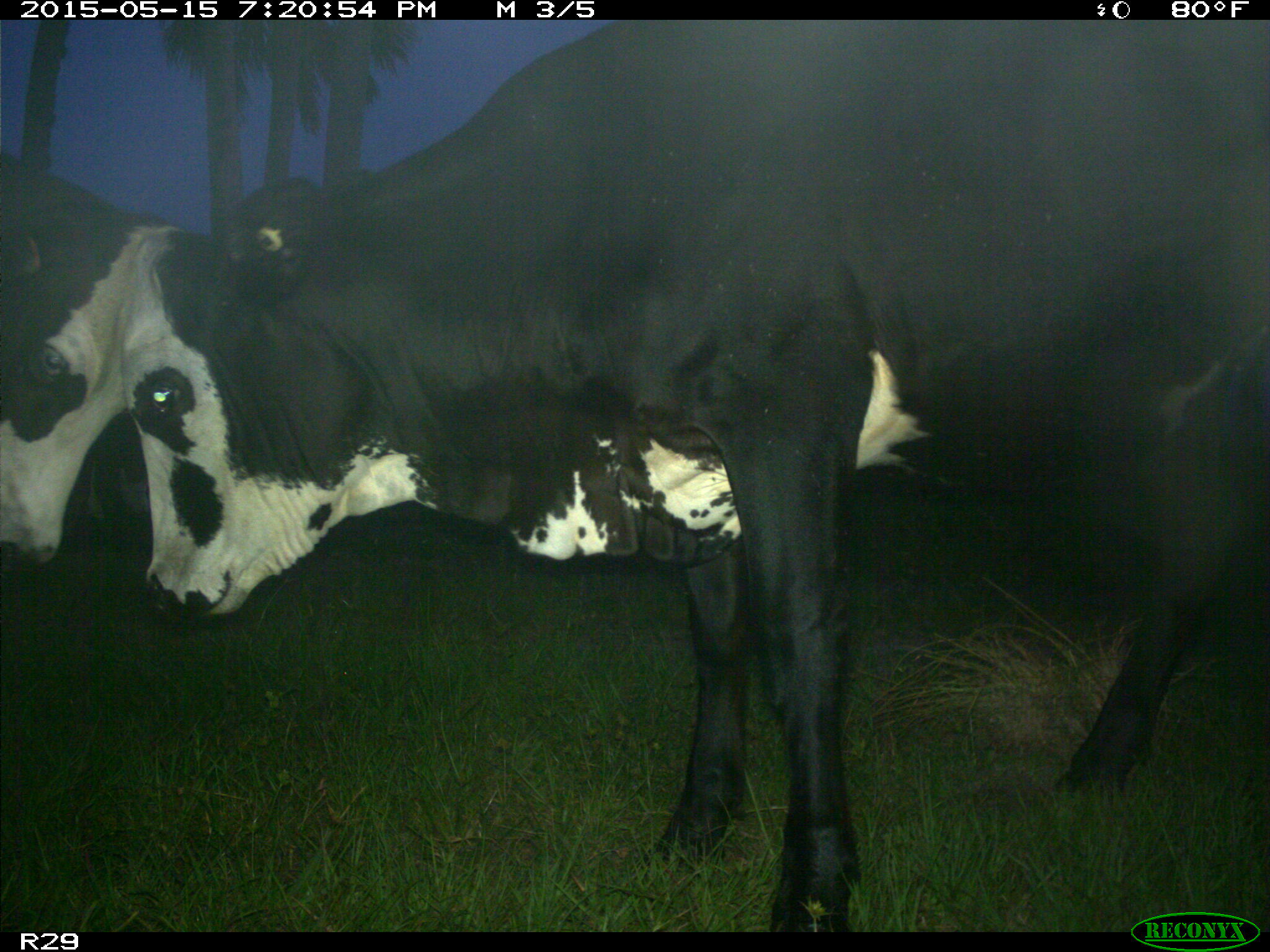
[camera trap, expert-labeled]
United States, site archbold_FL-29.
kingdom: Animalia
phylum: Chordata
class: Mammalia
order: Artiodactyla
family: Bovidae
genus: Bos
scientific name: Bos taurus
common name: domestic cow